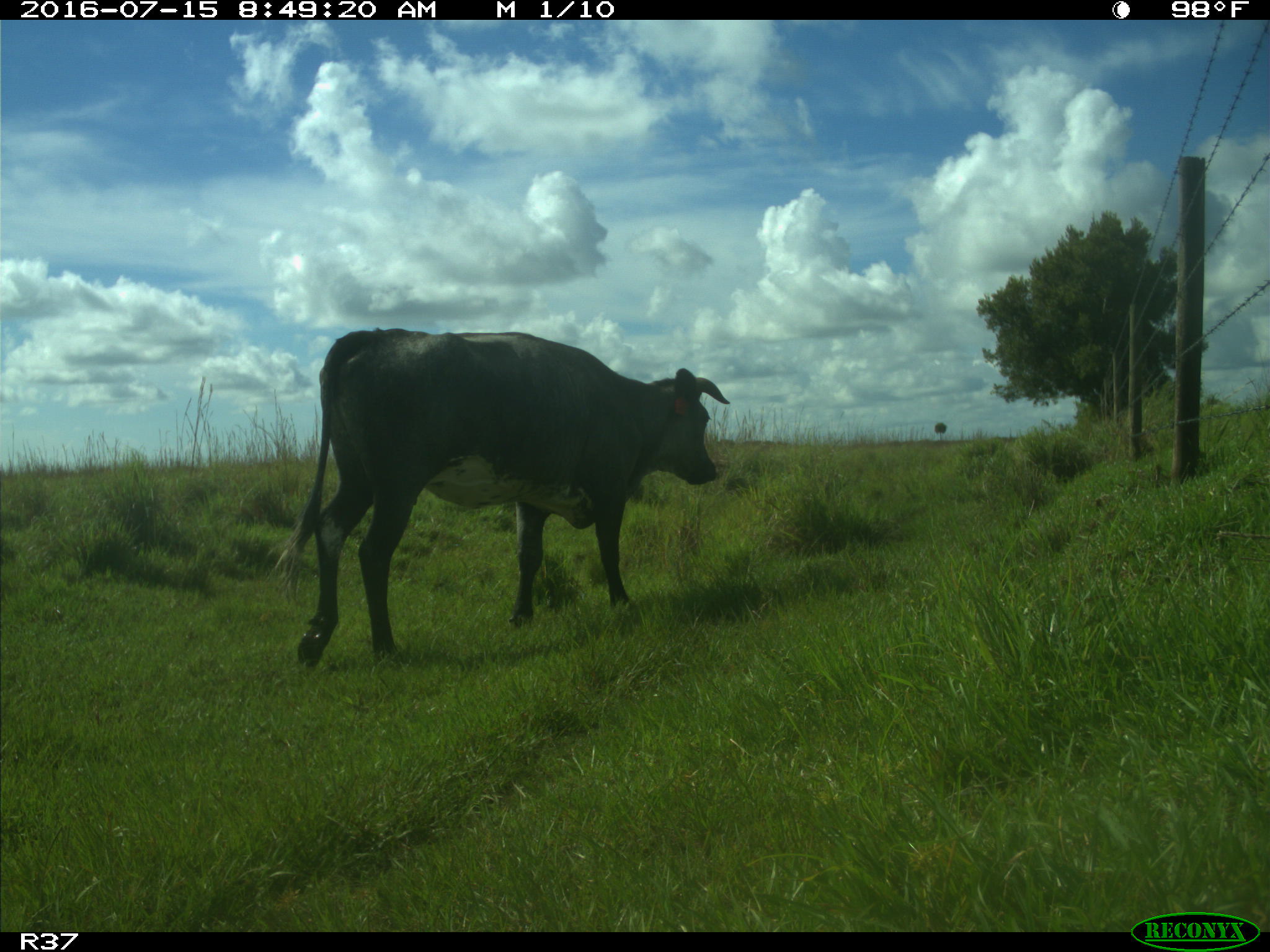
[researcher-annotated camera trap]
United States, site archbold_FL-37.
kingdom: Animalia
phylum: Chordata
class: Mammalia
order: Artiodactyla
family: Bovidae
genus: Bos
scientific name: Bos taurus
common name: domestic cow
Bos taurus (domestic cow).